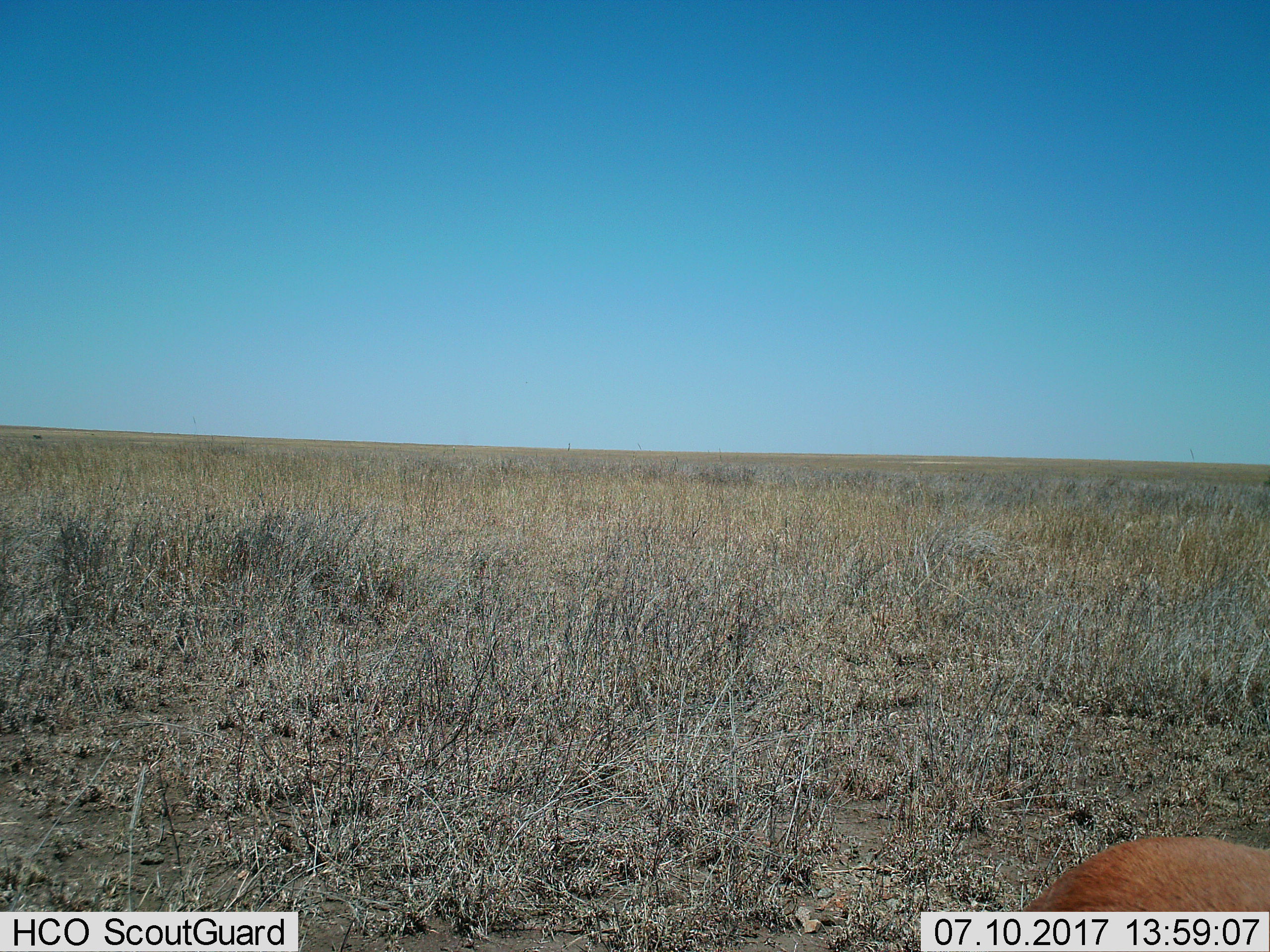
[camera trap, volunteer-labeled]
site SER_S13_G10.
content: unidentified animal